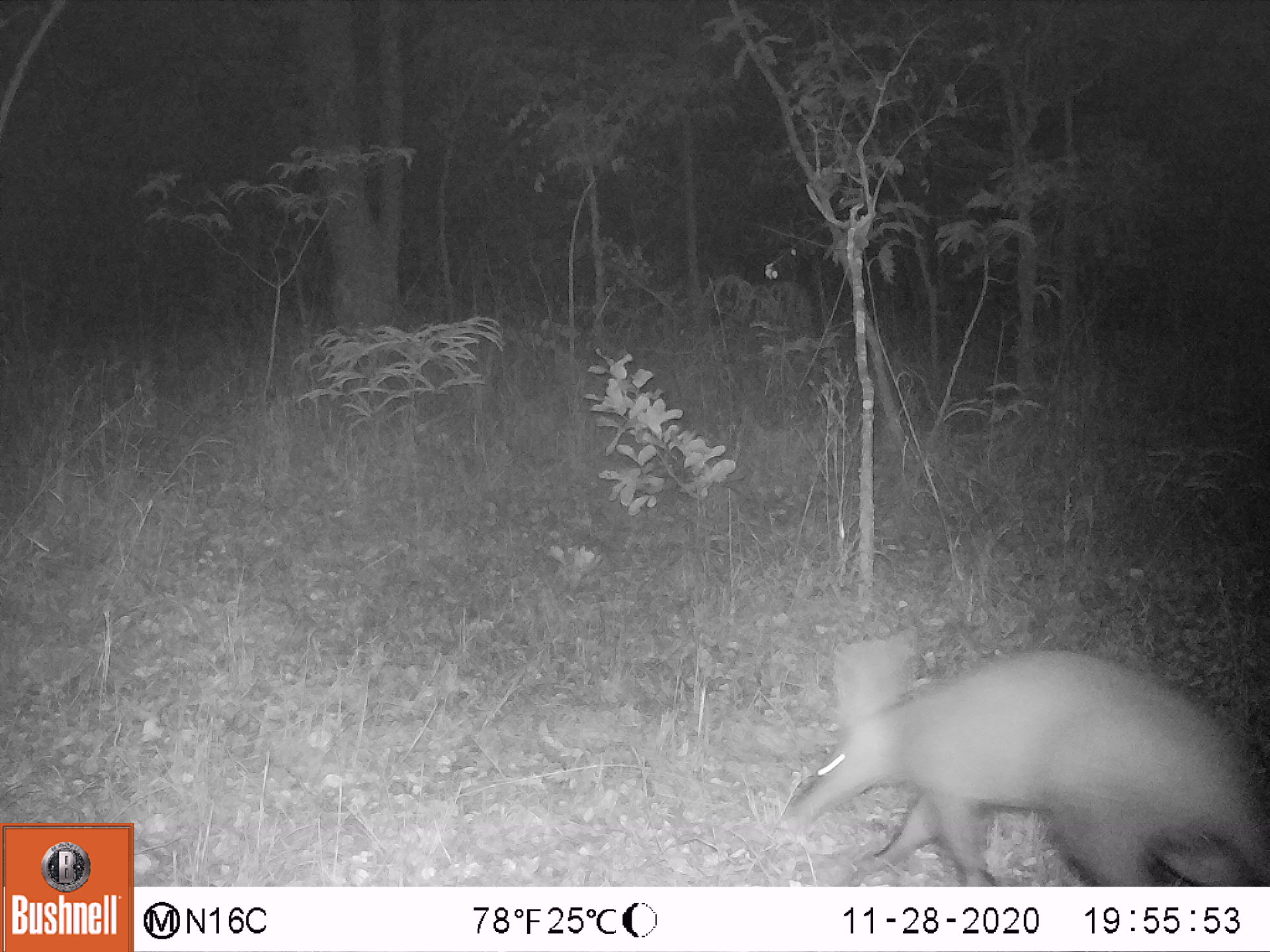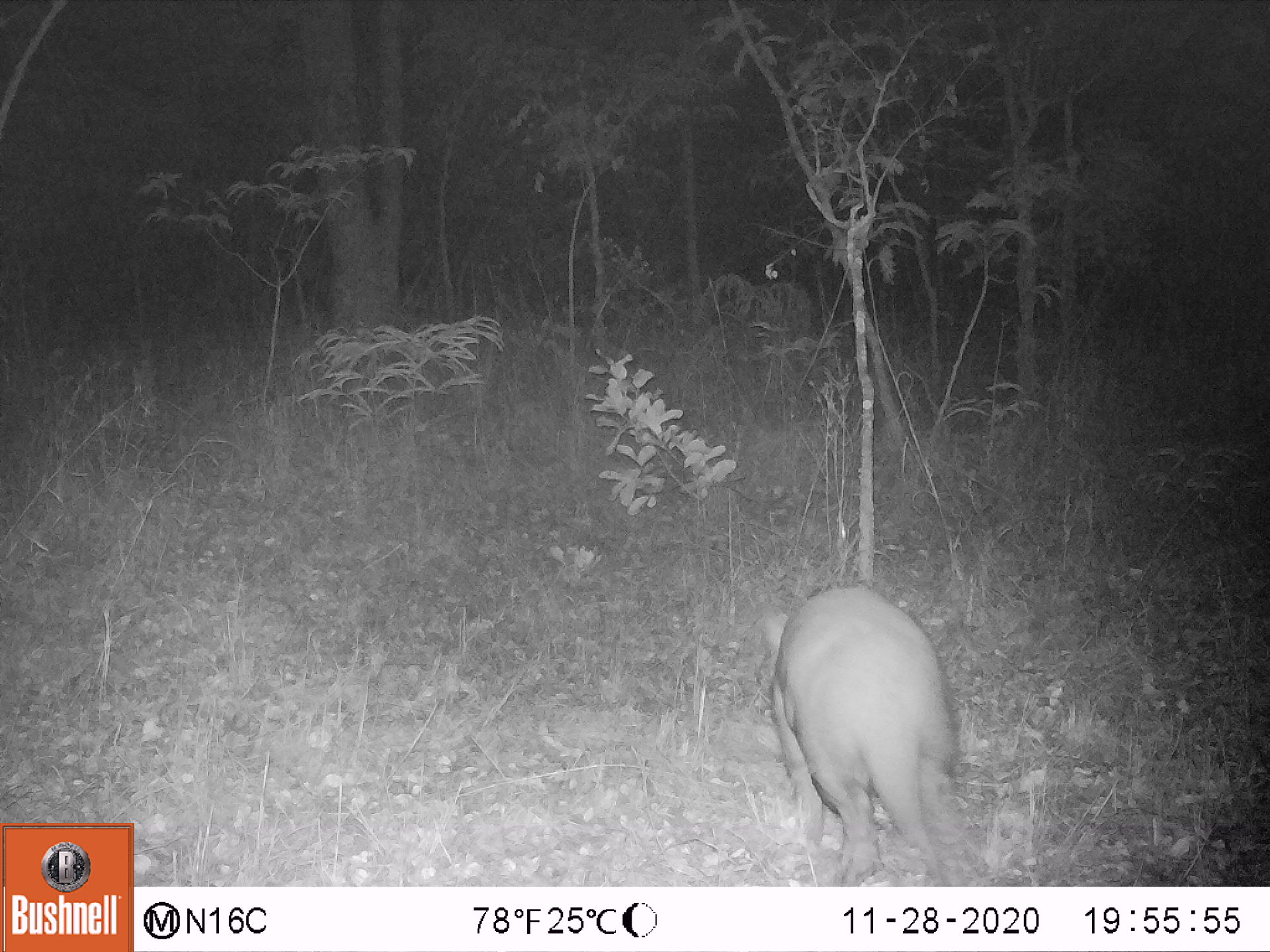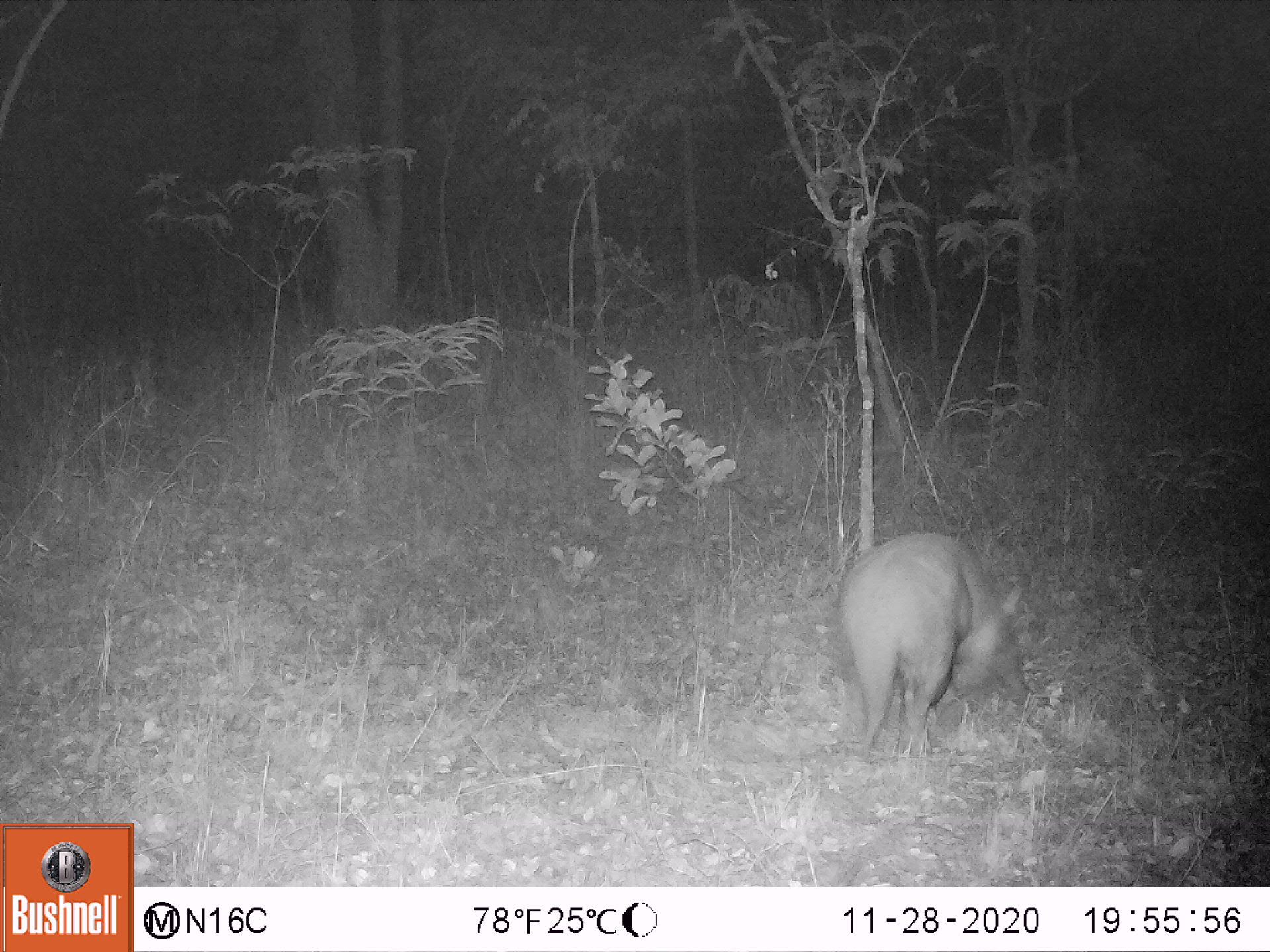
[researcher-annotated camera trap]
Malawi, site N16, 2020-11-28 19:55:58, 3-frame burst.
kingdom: Animalia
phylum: Chordata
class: Mammalia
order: Tubulidentata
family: Orycteropodidae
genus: Orycteropus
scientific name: Orycteropus afer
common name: aardvark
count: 1